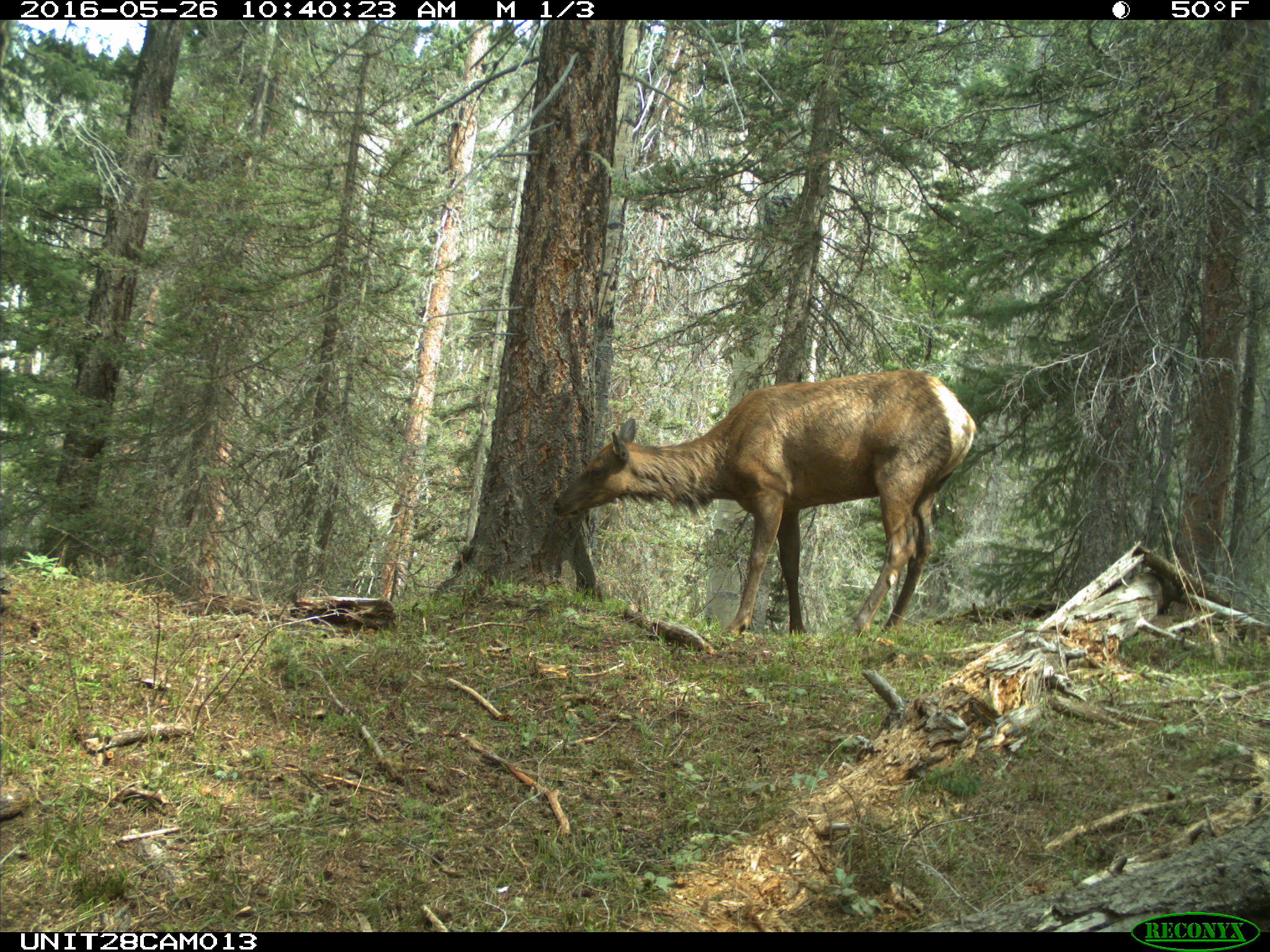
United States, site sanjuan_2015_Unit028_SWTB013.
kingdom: Animalia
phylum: Chordata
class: Mammalia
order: Artiodactyla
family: Cervidae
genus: Cervus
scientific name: Cervus elaphus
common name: red deer